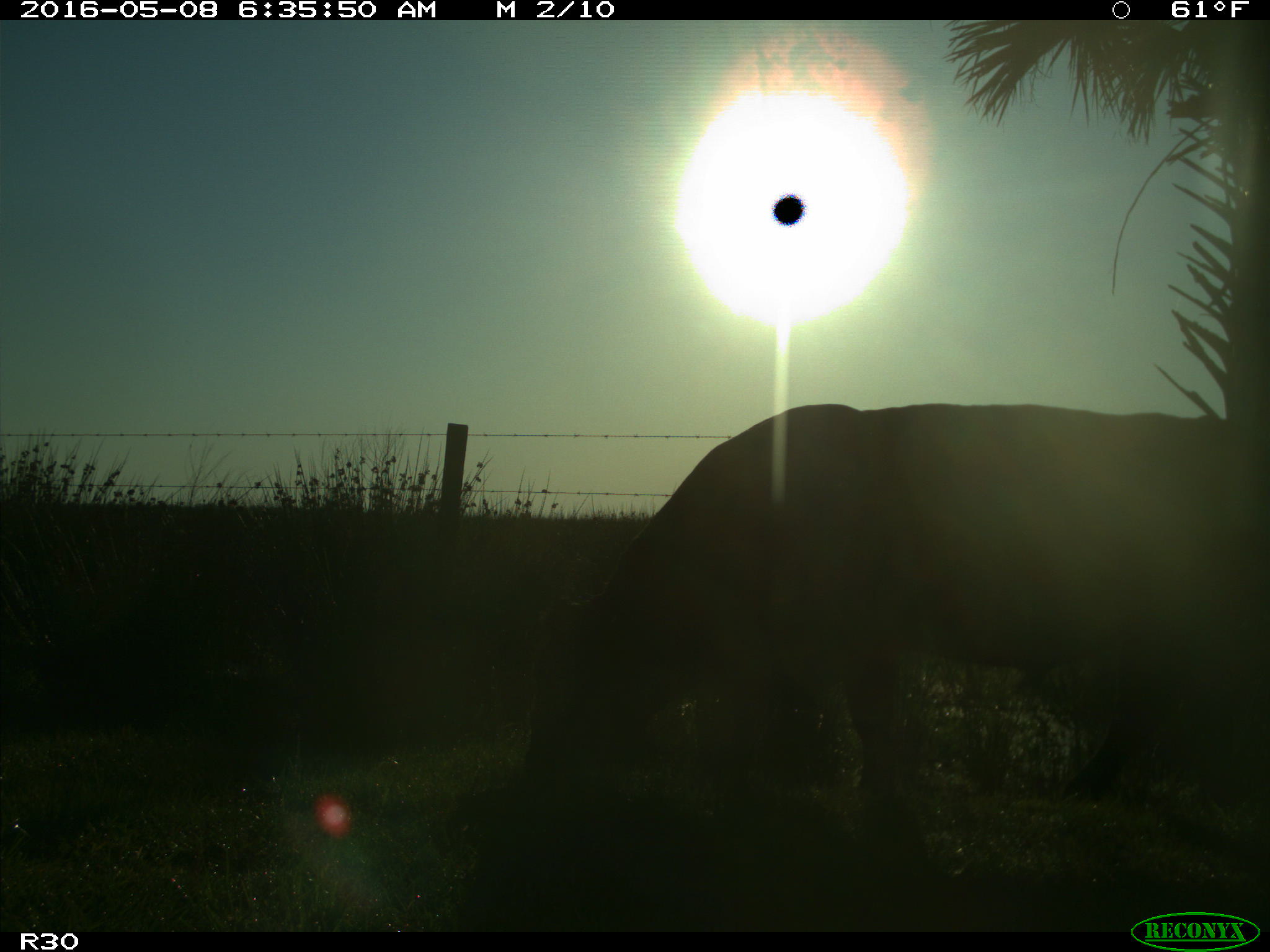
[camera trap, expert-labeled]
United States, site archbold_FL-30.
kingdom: Animalia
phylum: Chordata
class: Mammalia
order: Artiodactyla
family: Bovidae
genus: Bos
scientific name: Bos taurus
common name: domestic cow